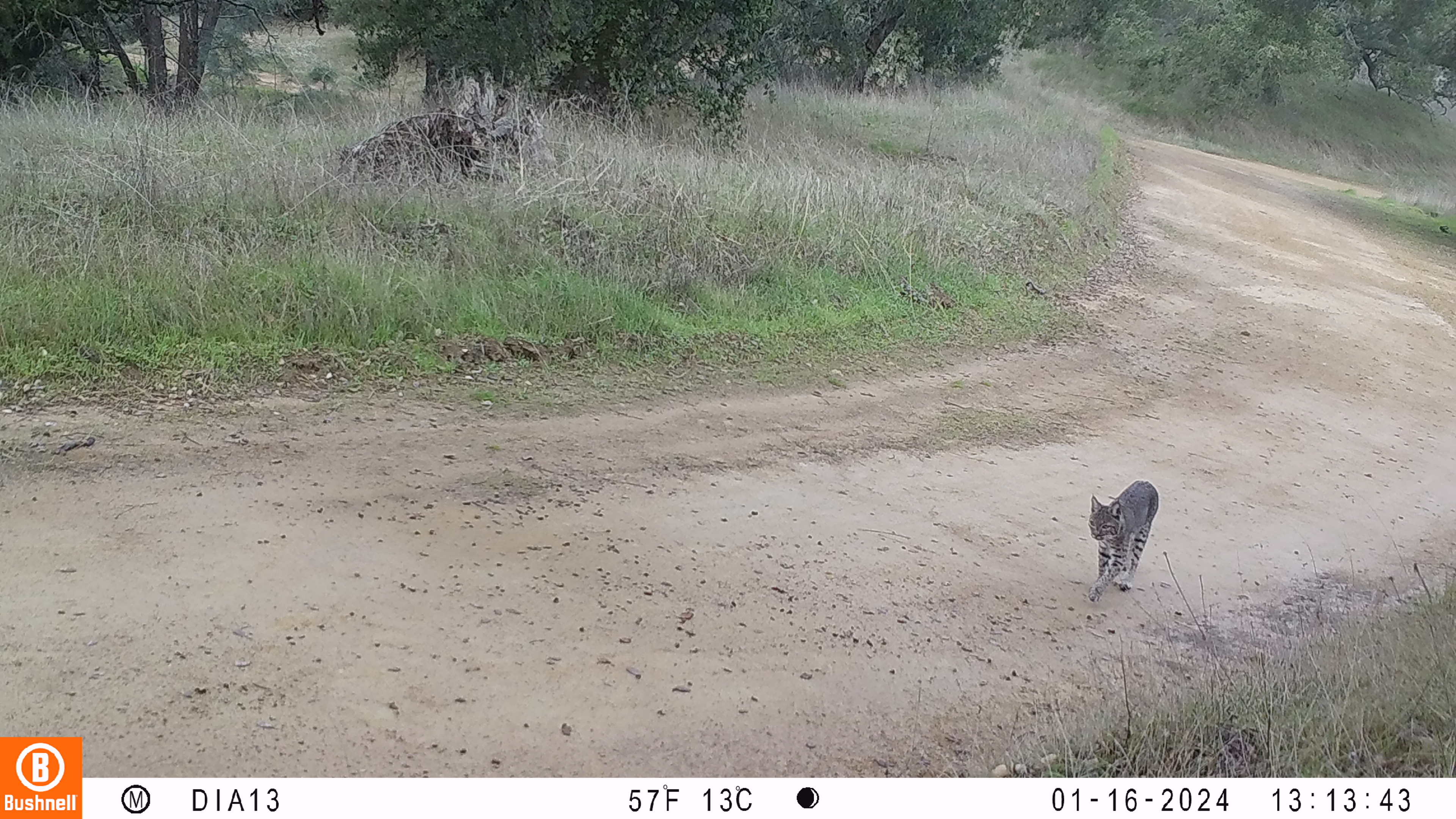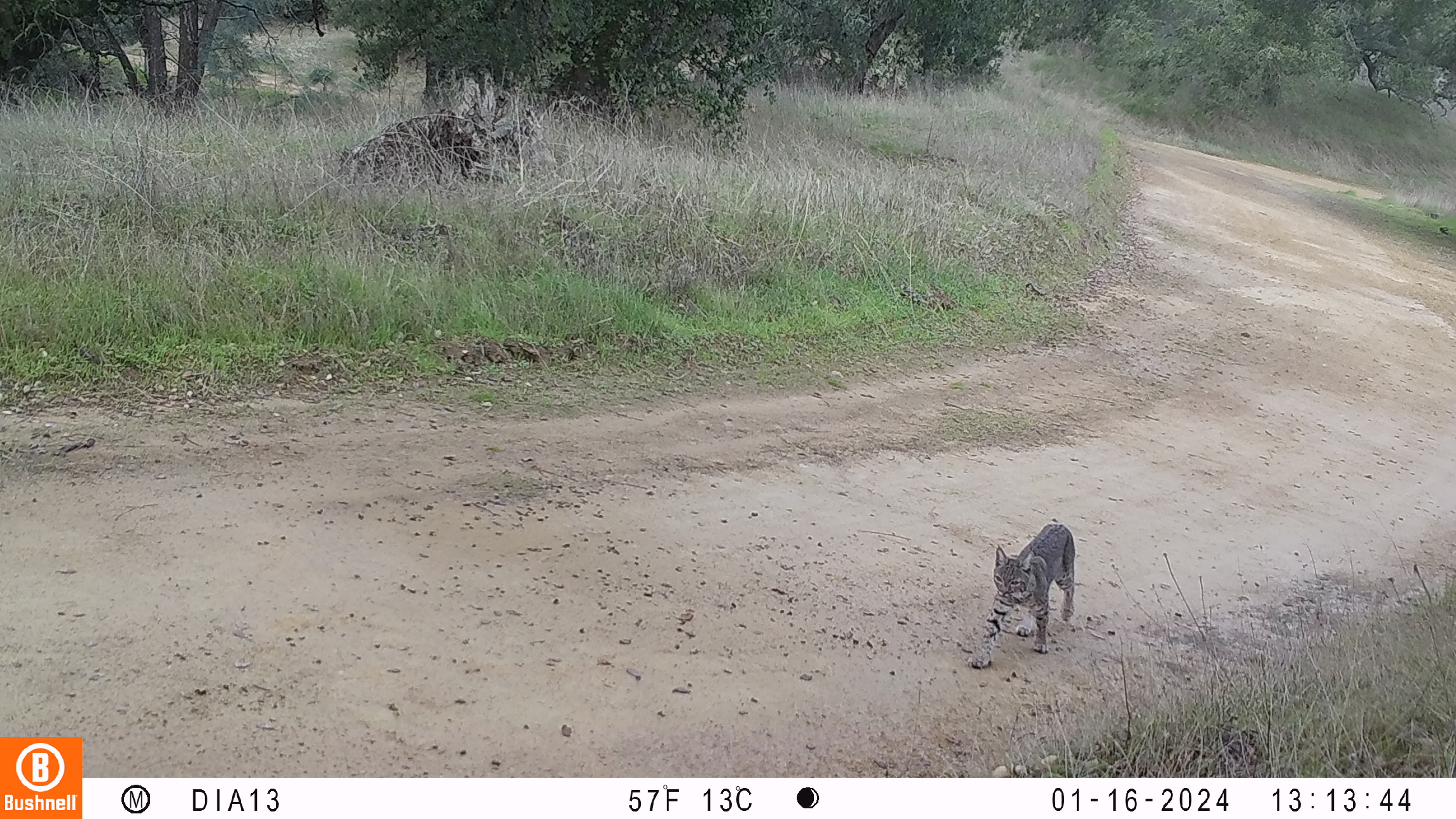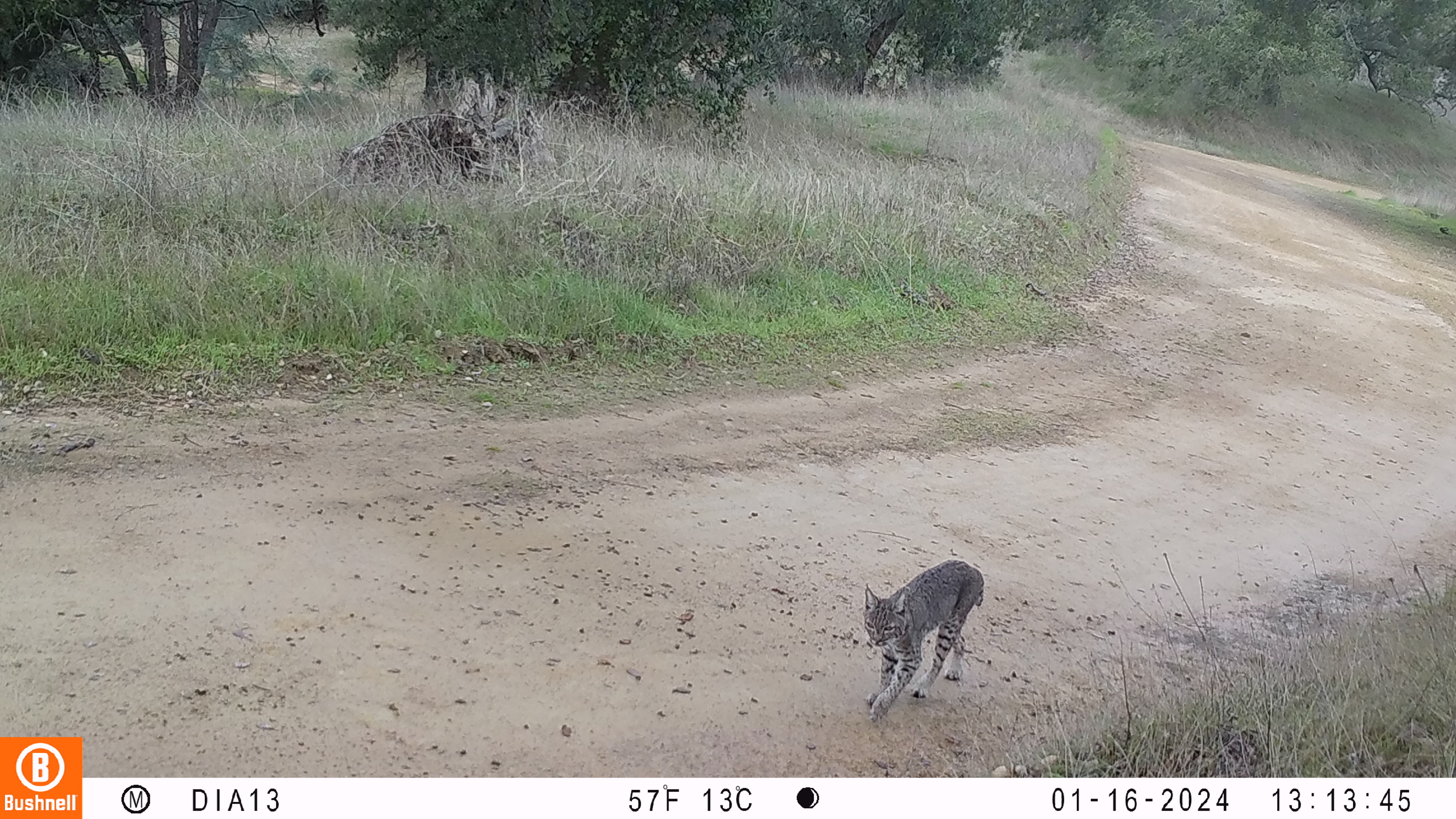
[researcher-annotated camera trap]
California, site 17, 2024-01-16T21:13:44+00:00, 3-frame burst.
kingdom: Animalia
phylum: Chordata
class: Mammalia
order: Carnivora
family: Felidae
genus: Lynx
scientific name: Lynx rufus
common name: bobcat